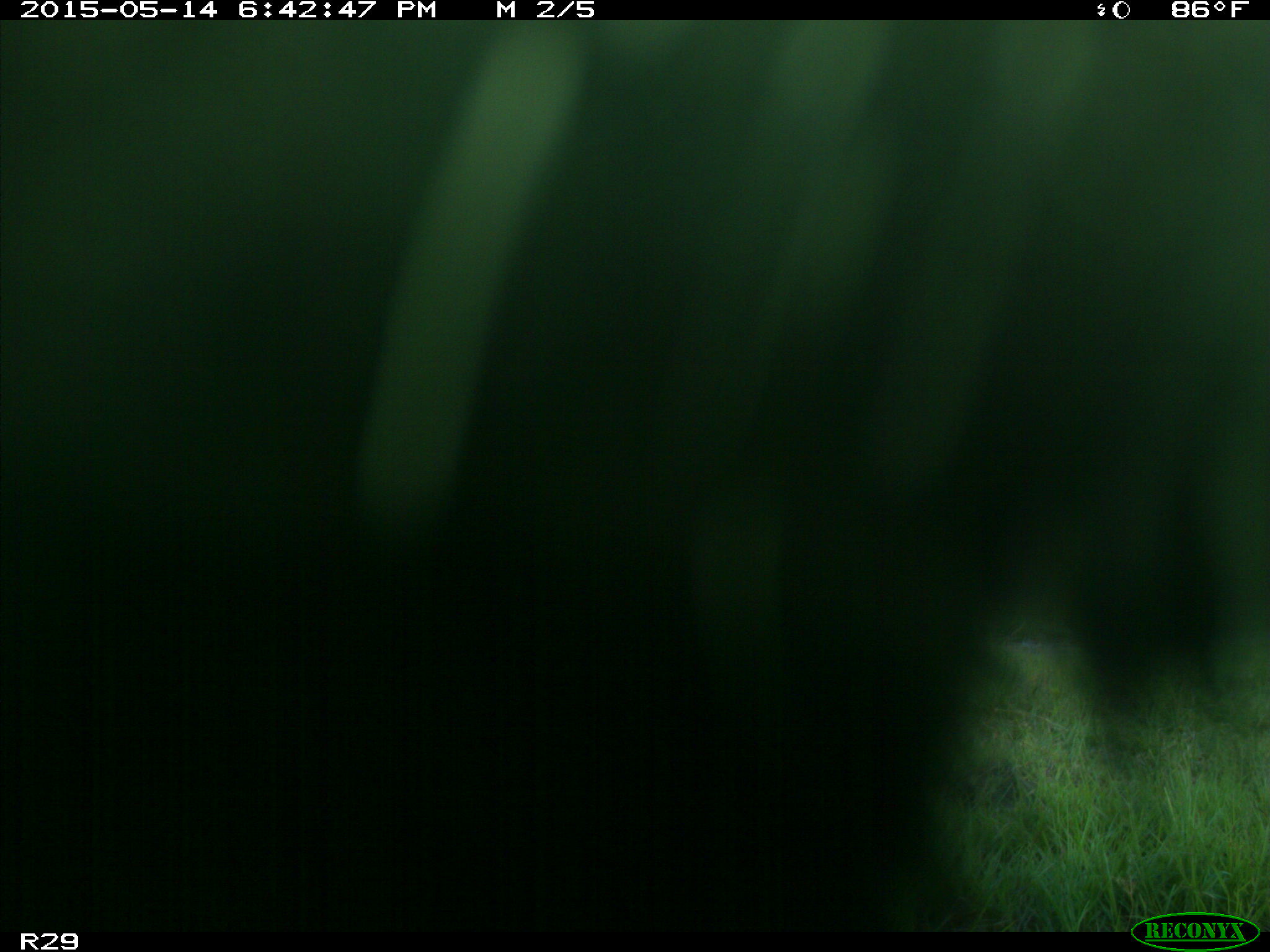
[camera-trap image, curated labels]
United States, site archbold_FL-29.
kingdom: Animalia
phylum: Chordata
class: Mammalia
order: Artiodactyla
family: Bovidae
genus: Bos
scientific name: Bos taurus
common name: domestic cow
Bos taurus (domestic cow).